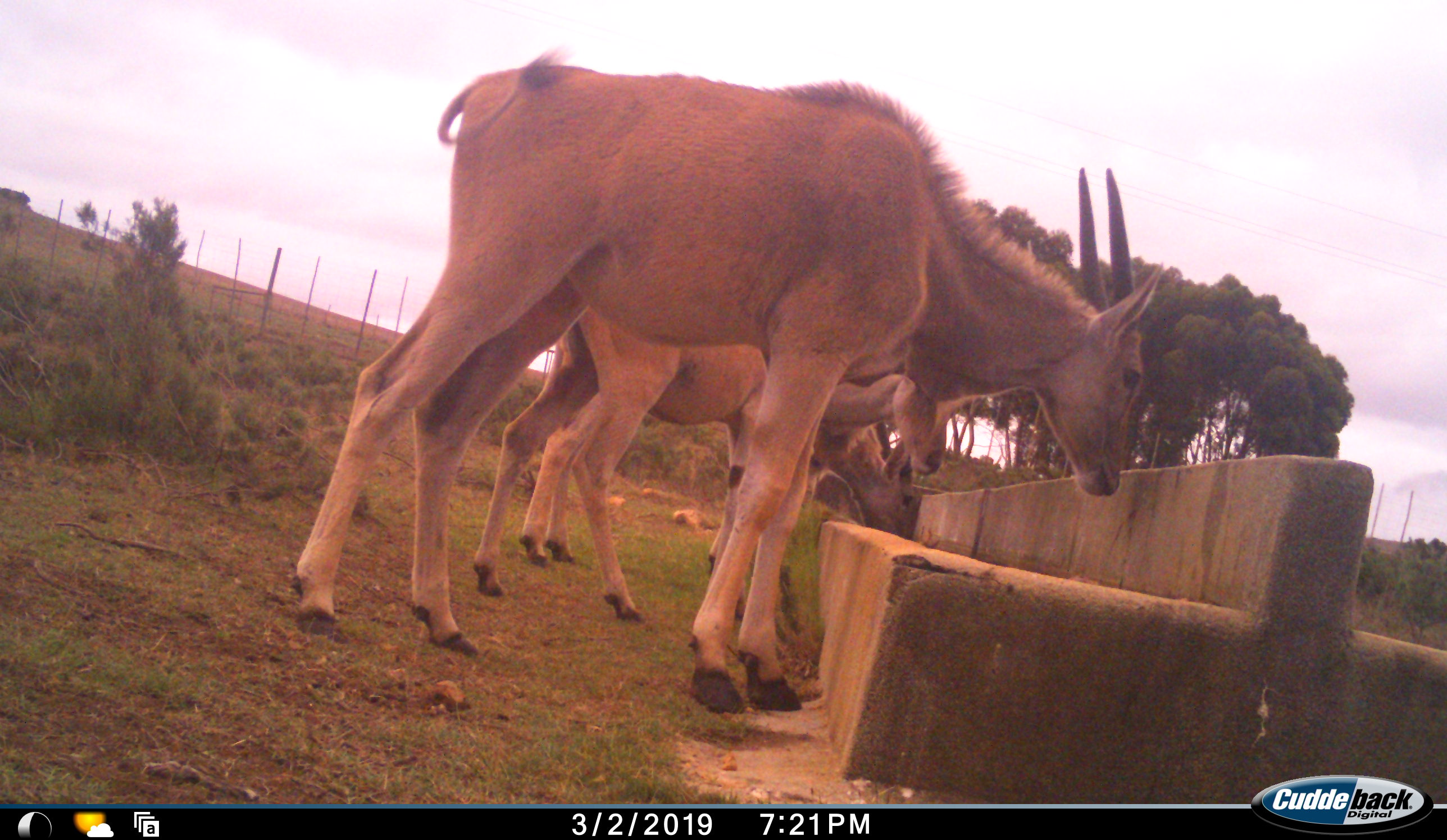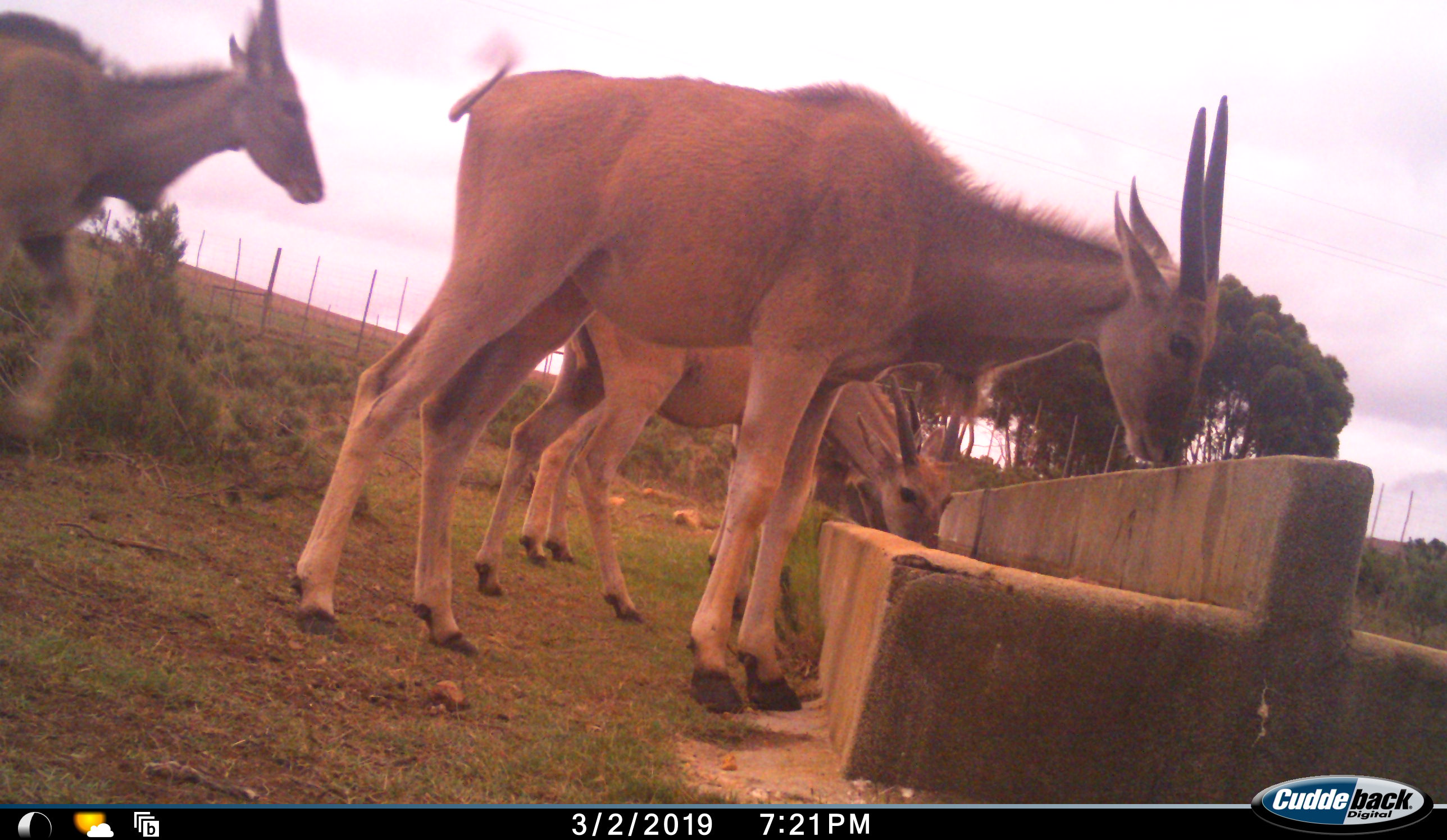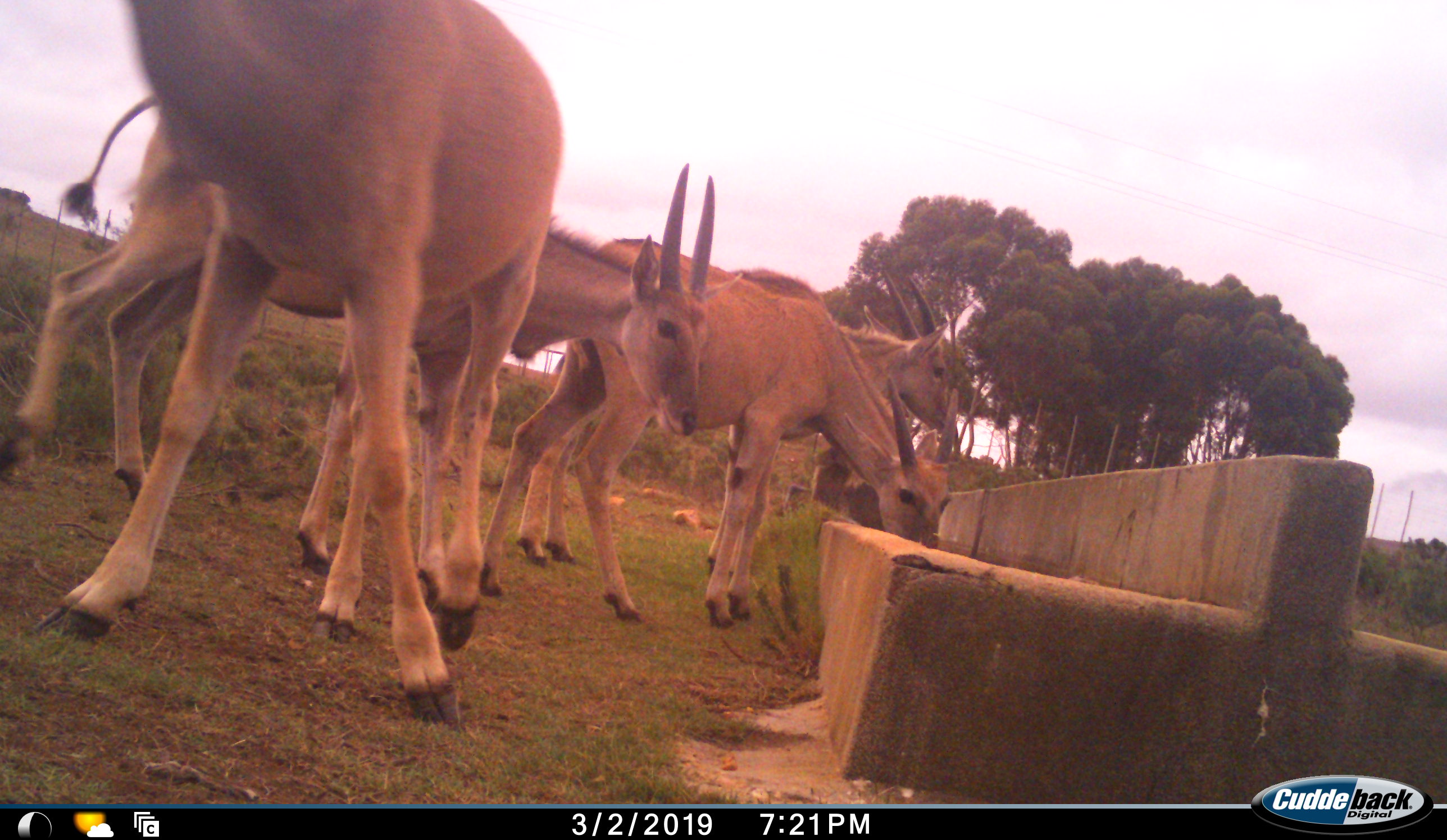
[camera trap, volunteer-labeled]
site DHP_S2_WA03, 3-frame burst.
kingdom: Animalia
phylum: Chordata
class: Mammalia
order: Artiodactyla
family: Bovidae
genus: Tragelaphus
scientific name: Tragelaphus oryx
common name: eland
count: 4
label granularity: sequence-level